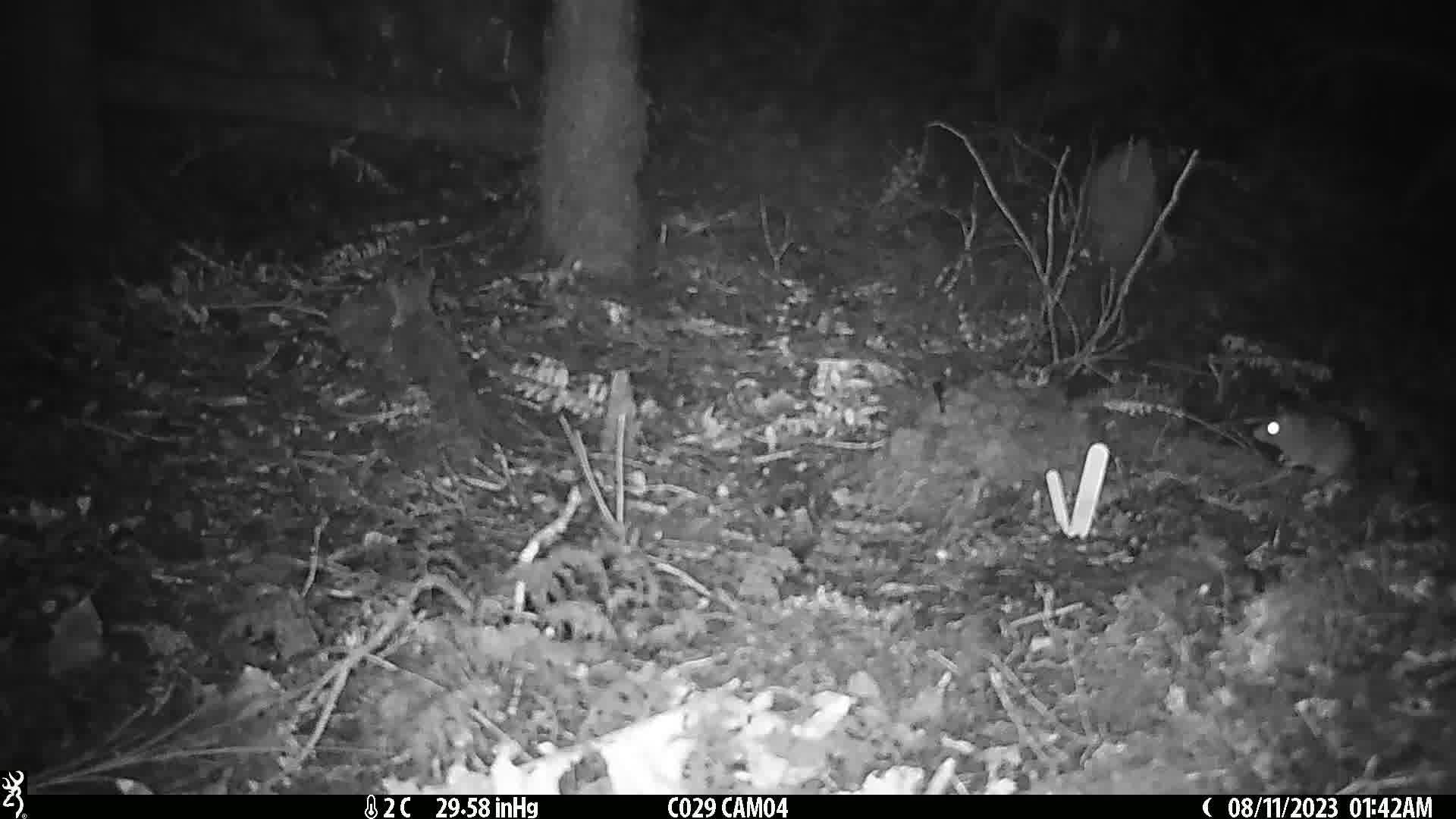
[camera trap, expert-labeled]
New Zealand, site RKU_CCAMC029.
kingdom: Animalia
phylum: Chordata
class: Mammalia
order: Rodentia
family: Muridae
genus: Rattus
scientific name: Rattus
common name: rat